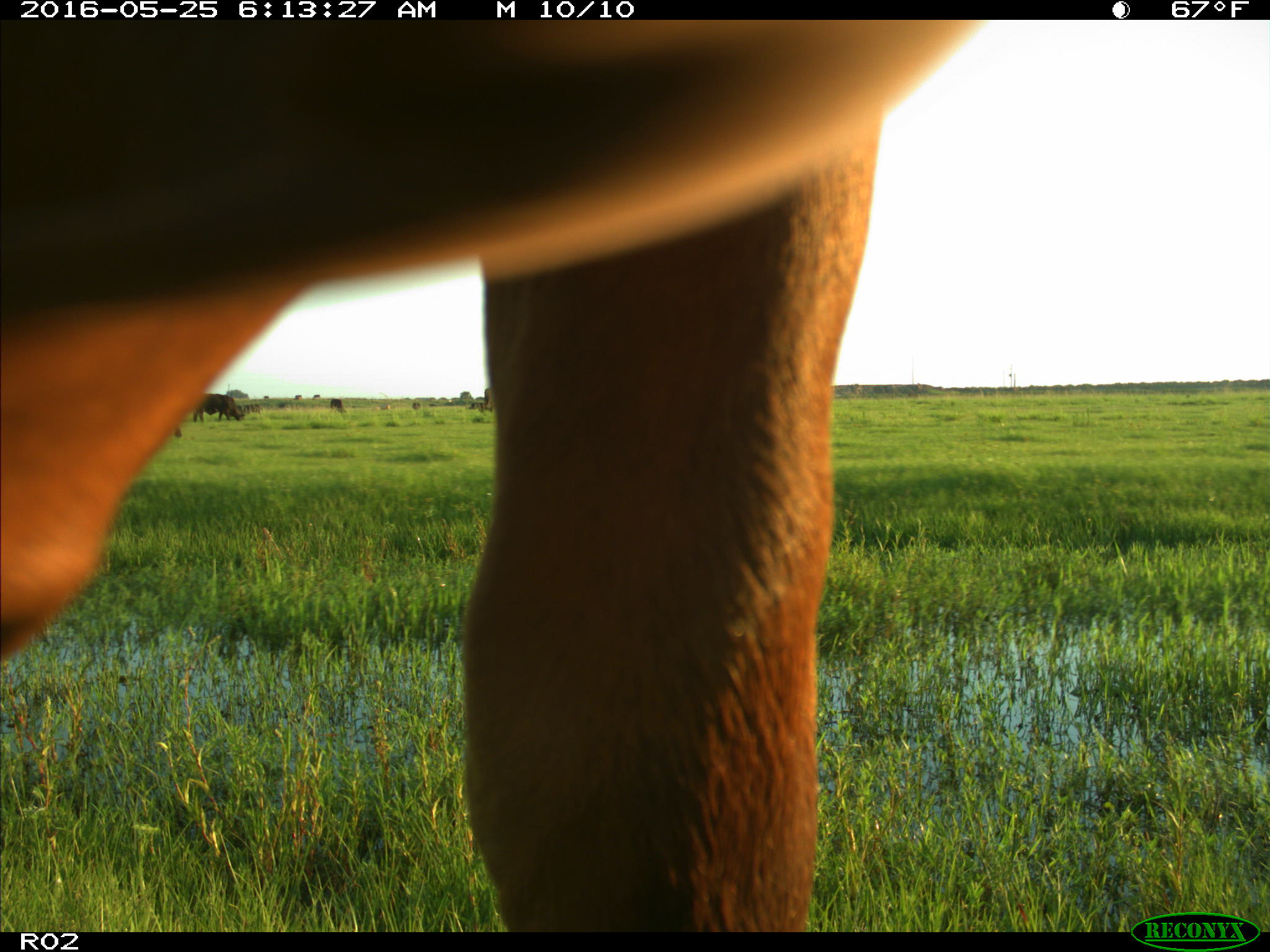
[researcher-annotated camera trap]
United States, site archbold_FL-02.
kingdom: Animalia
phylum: Chordata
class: Mammalia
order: Artiodactyla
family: Bovidae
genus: Bos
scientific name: Bos taurus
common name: domestic cow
Bos taurus (domestic cow).